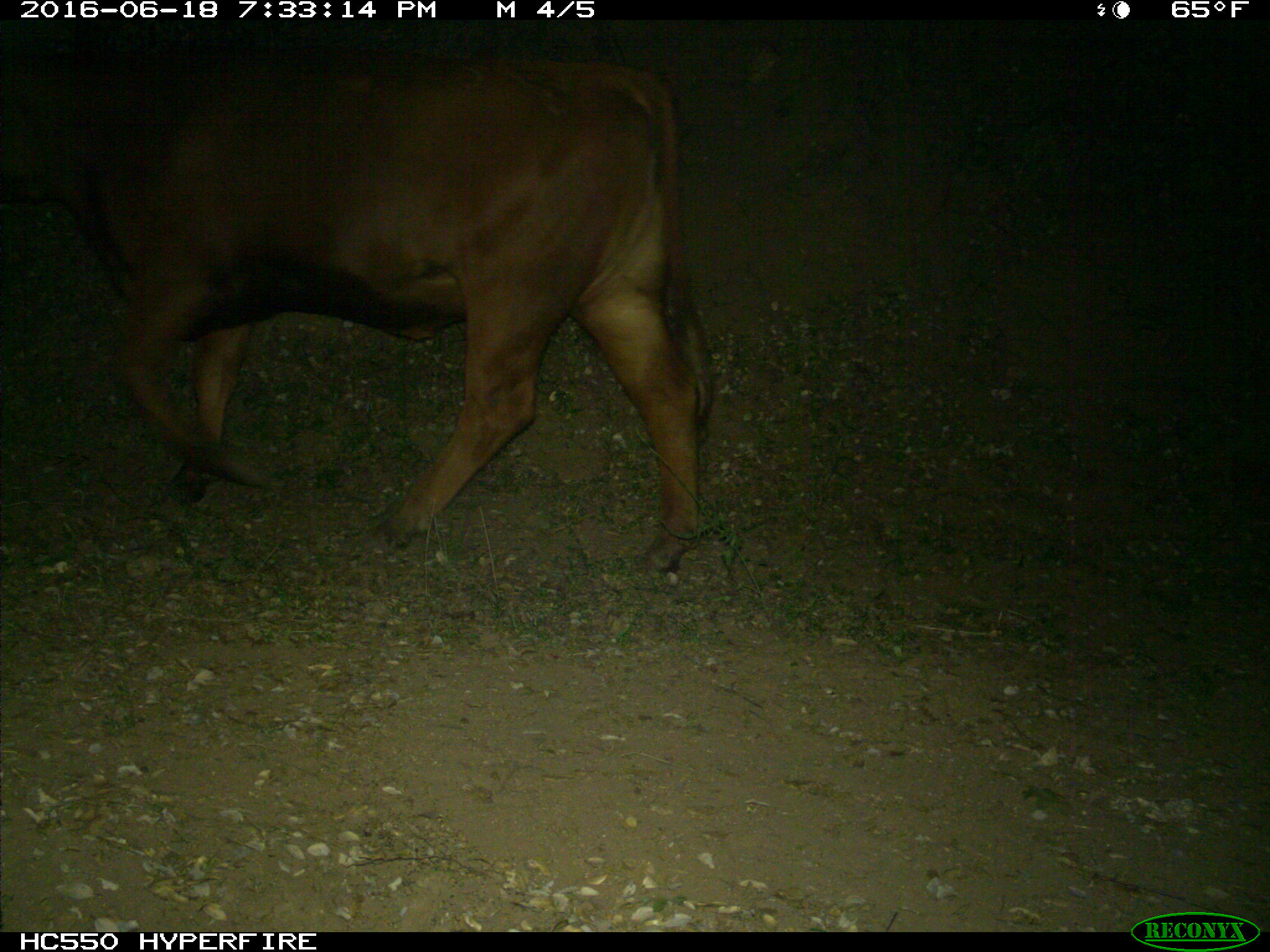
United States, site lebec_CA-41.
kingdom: Animalia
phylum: Chordata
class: Mammalia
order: Artiodactyla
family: Bovidae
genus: Bos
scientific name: Bos taurus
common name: domestic cow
Bos taurus (domestic cow).